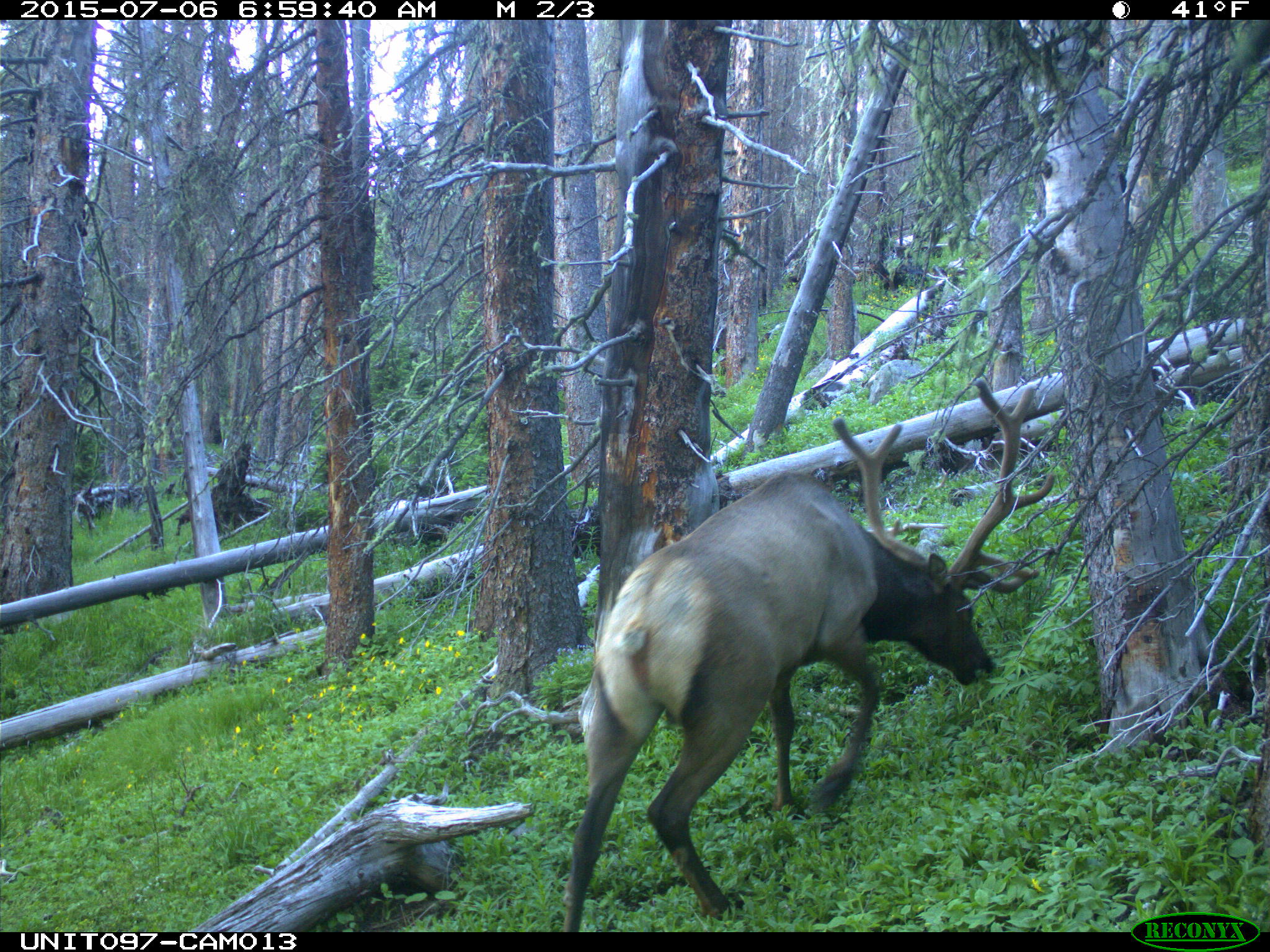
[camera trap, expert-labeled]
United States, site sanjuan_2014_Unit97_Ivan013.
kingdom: Animalia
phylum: Chordata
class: Mammalia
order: Artiodactyla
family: Cervidae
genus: Cervus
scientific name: Cervus elaphus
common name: red deer